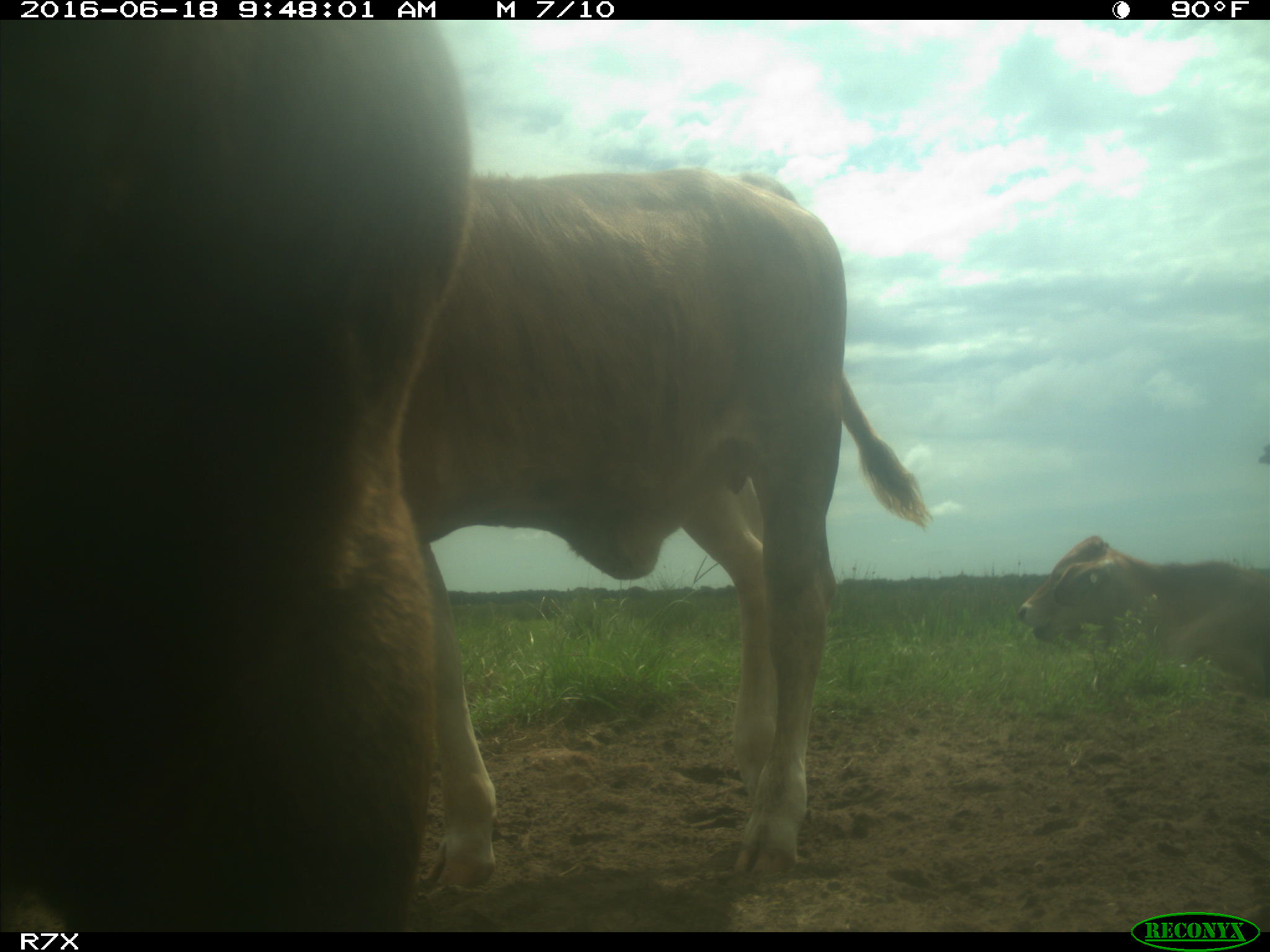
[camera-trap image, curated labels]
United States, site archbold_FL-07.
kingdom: Animalia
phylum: Chordata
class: Mammalia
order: Artiodactyla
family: Bovidae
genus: Bos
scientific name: Bos taurus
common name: domestic cow